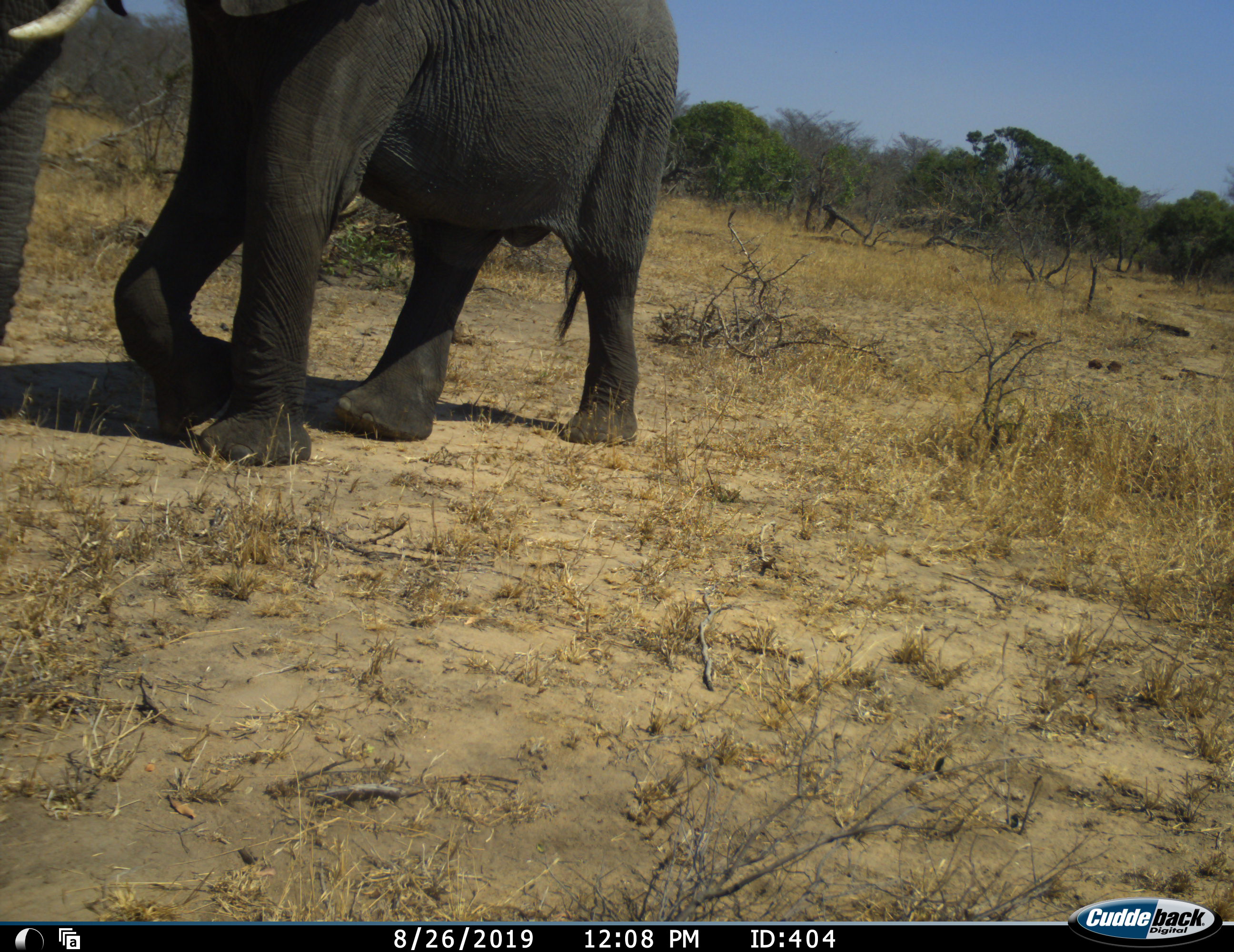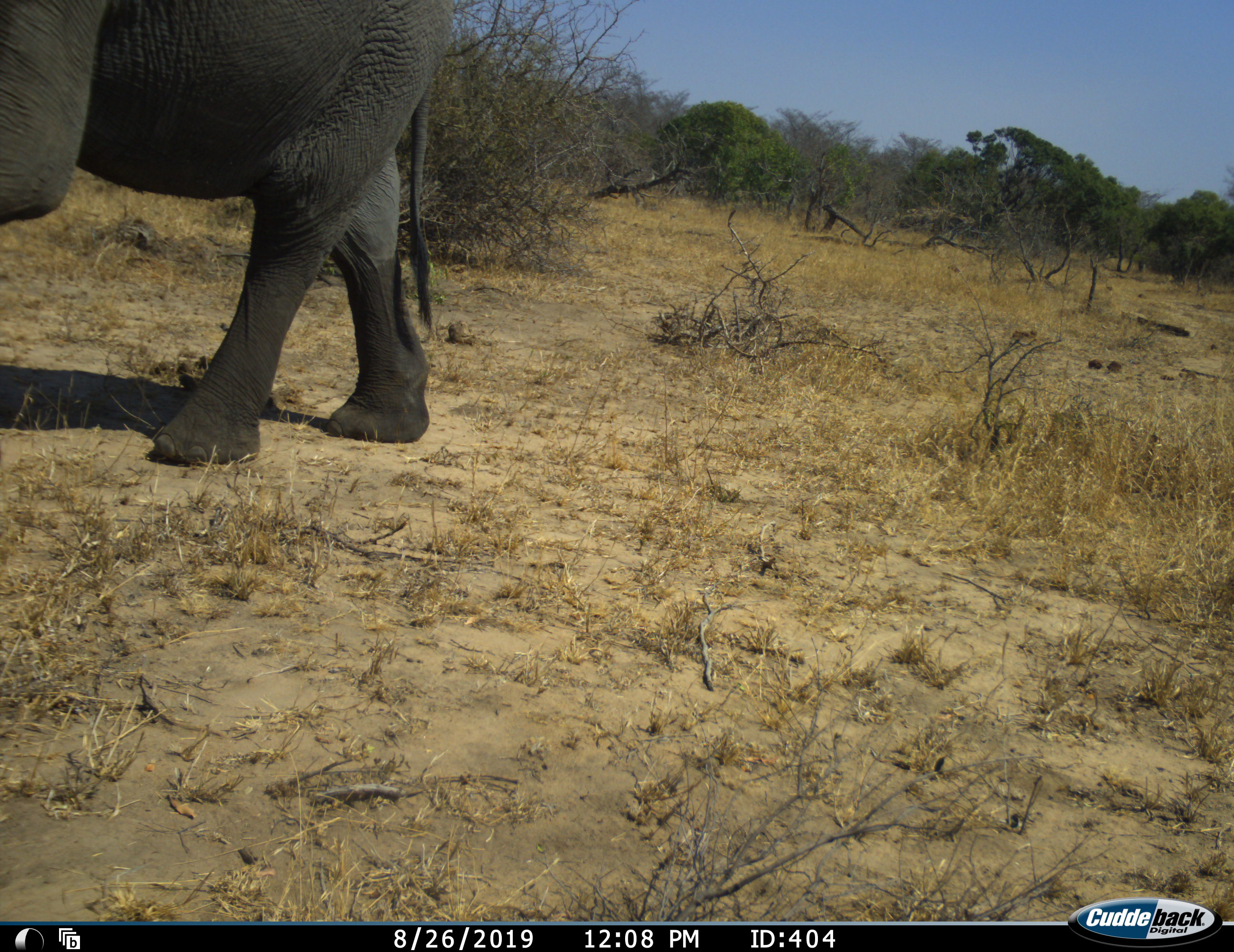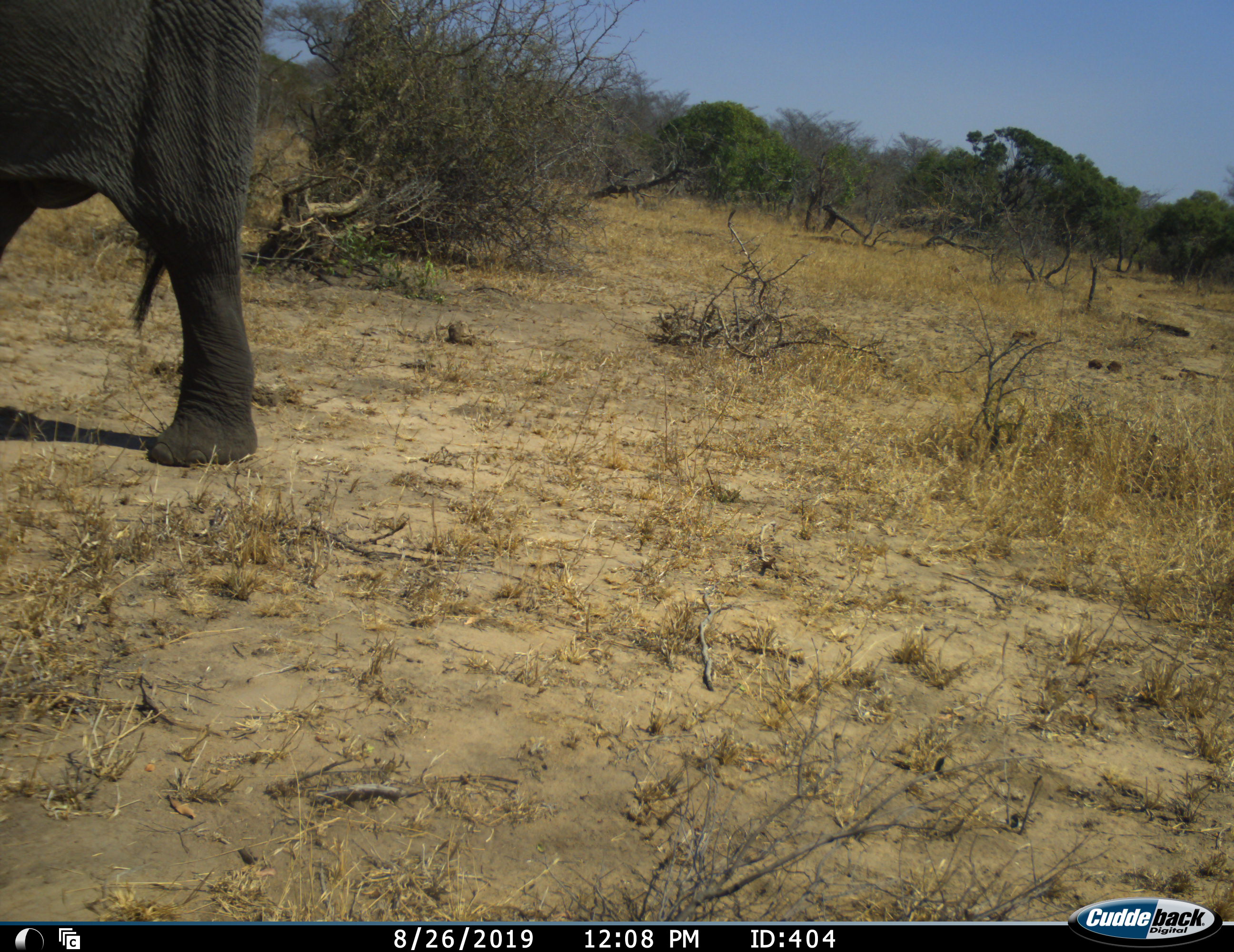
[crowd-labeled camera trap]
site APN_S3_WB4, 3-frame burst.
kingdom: Animalia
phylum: Chordata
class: Mammalia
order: Proboscidea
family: Elephantidae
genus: Loxodonta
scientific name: Loxodonta africana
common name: african bush elephant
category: elephant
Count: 1.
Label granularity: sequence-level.